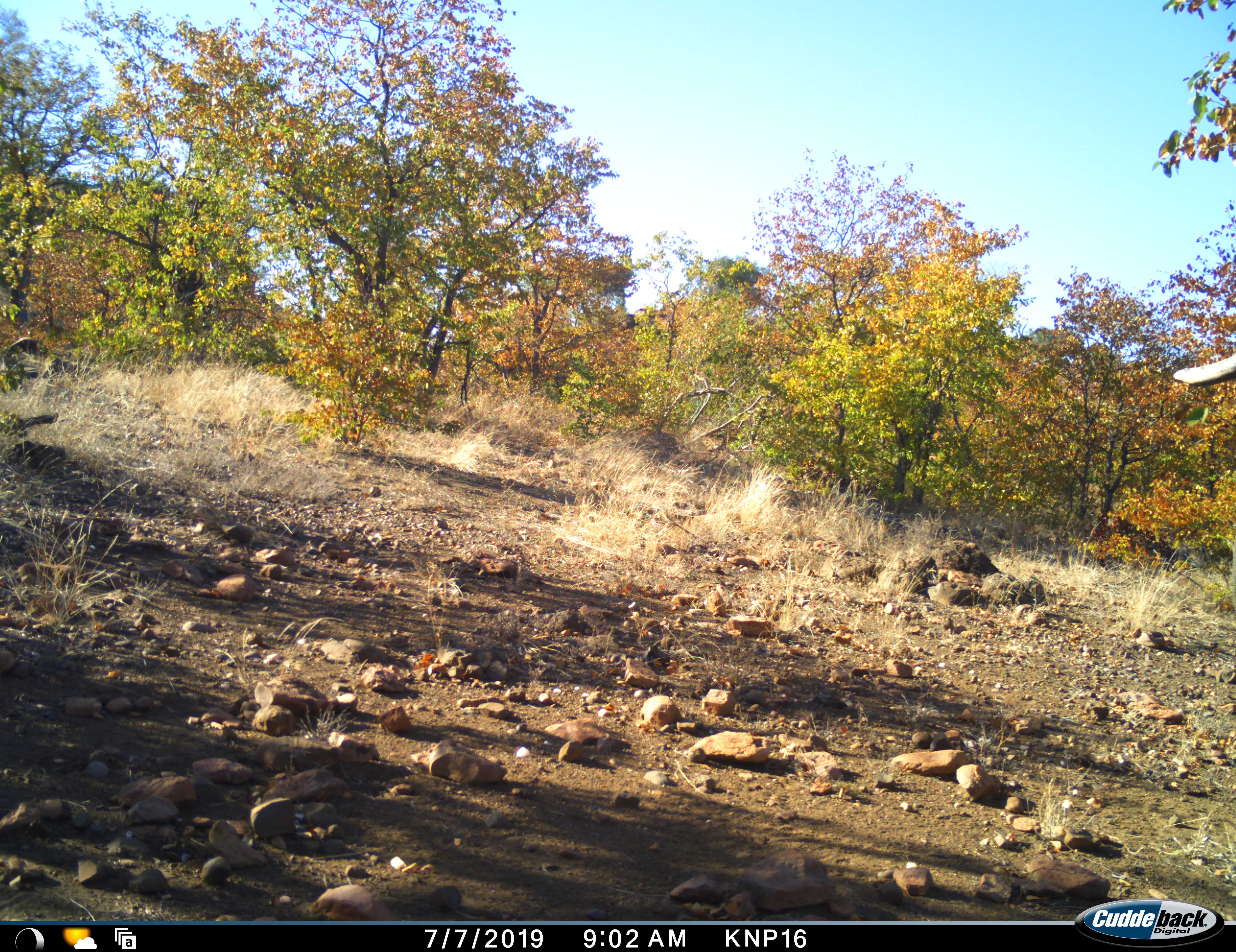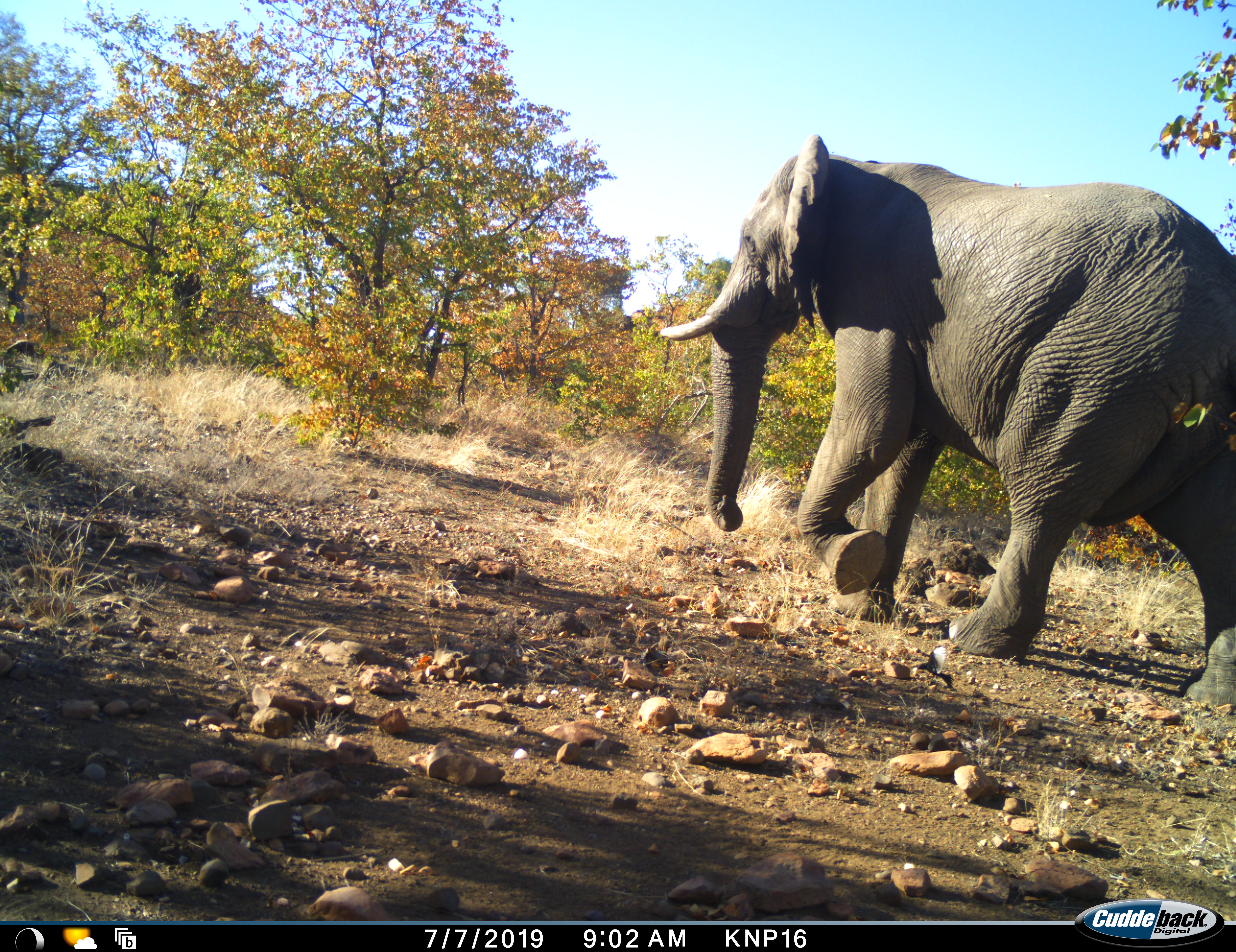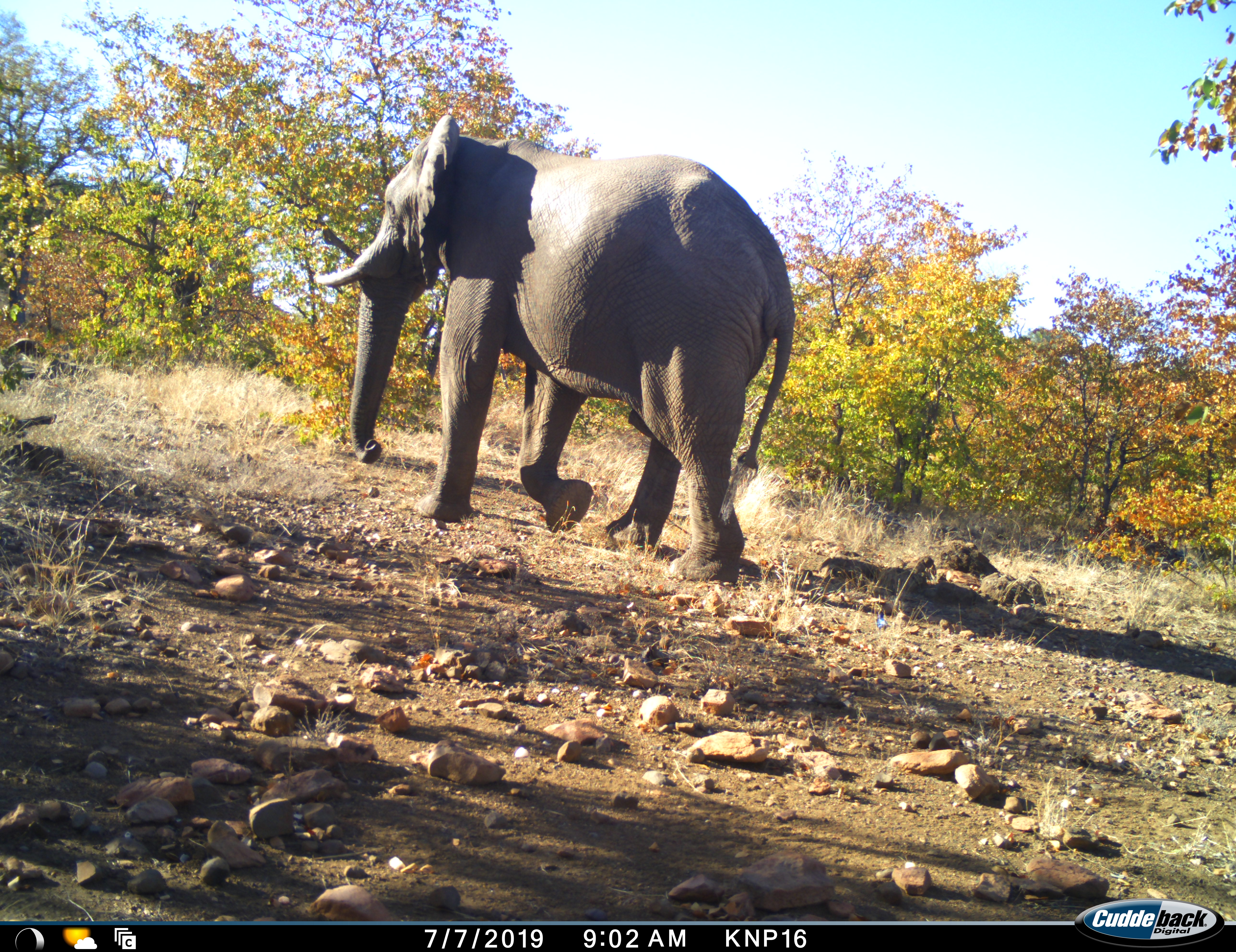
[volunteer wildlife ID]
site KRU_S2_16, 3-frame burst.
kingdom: Animalia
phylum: Chordata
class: Mammalia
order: Proboscidea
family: Elephantidae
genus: Loxodonta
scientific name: Loxodonta africana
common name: african bush elephant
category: elephant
Elephant (african bush elephant) (Loxodonta africana), count 1. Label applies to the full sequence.